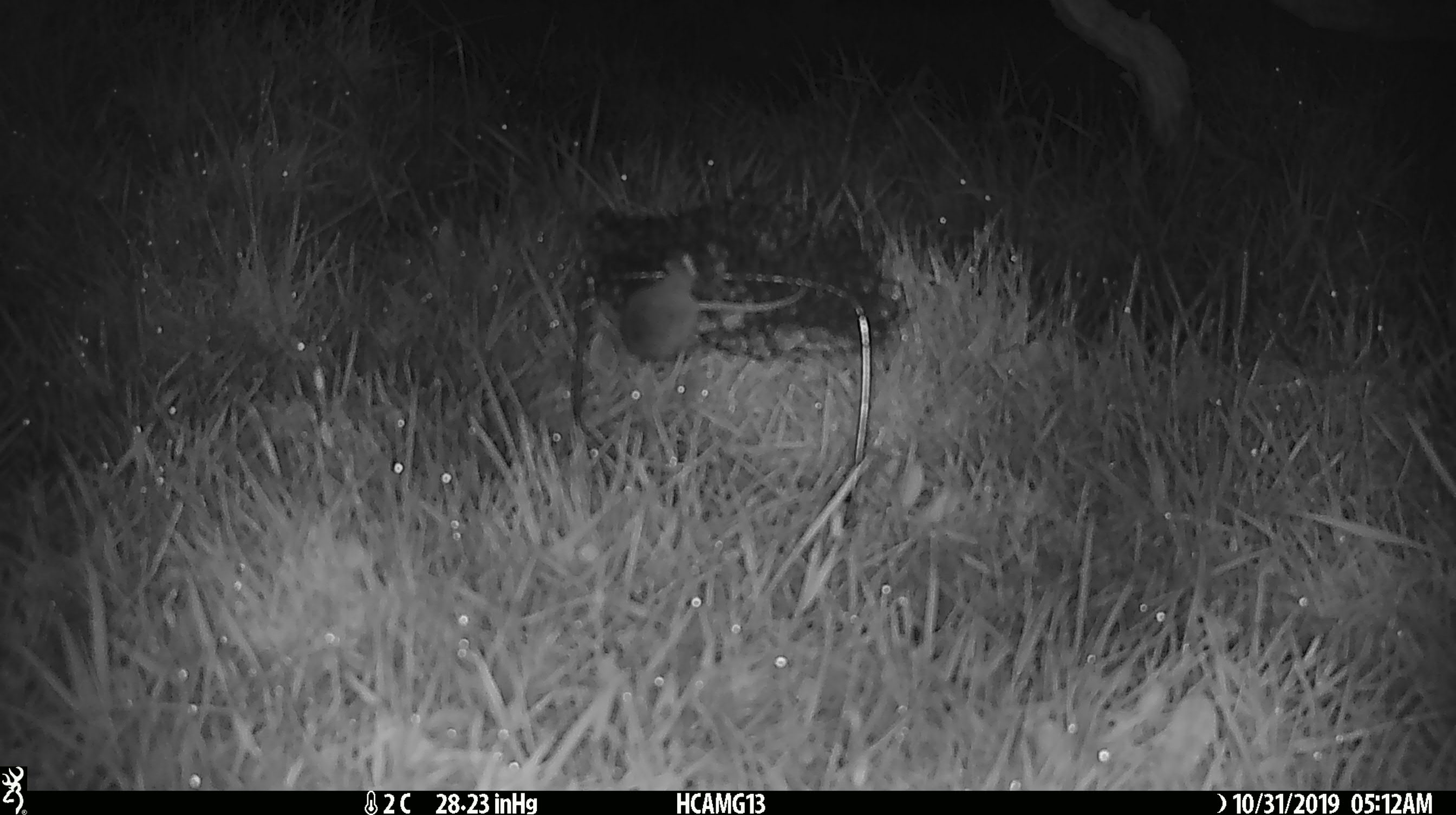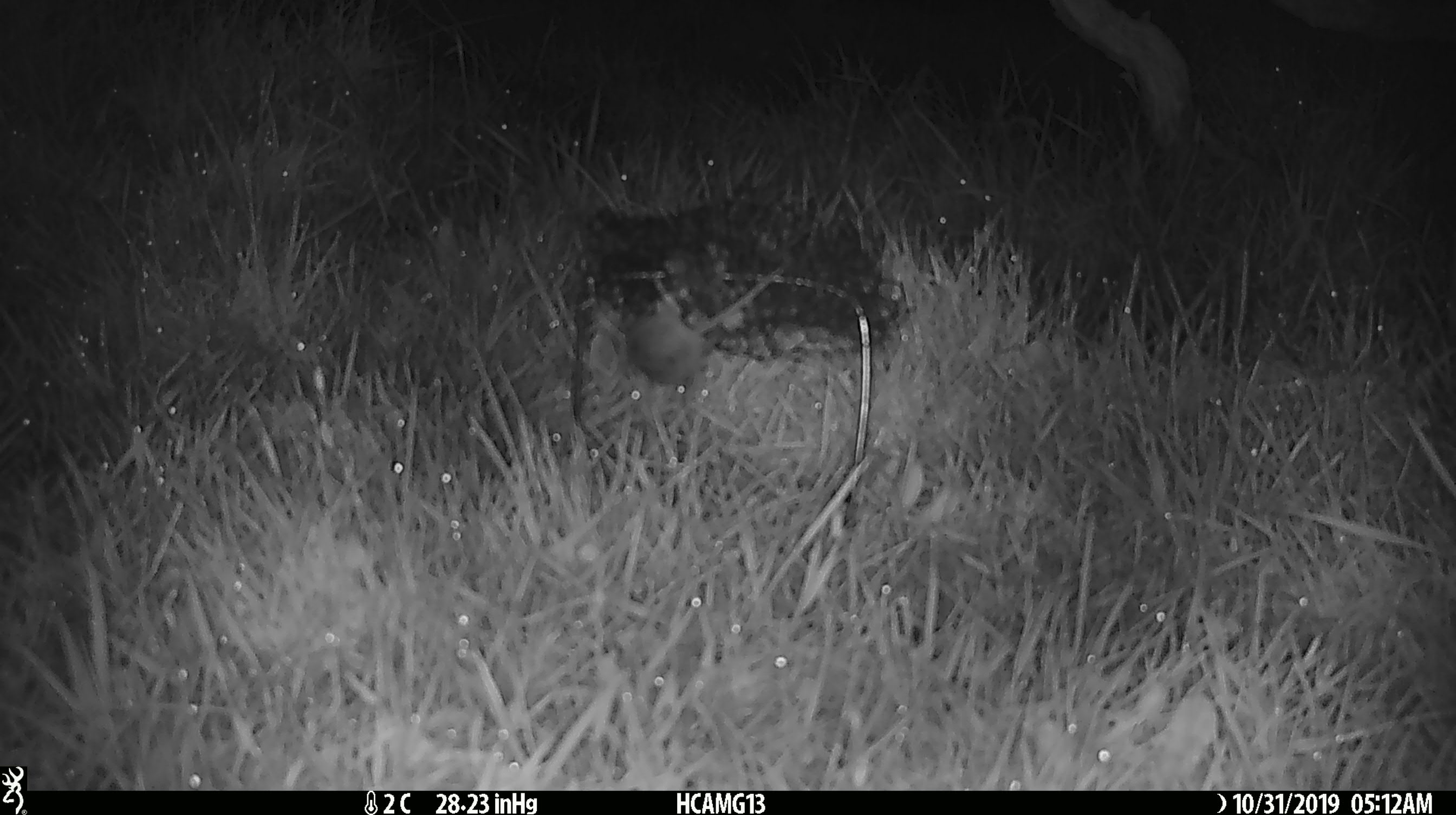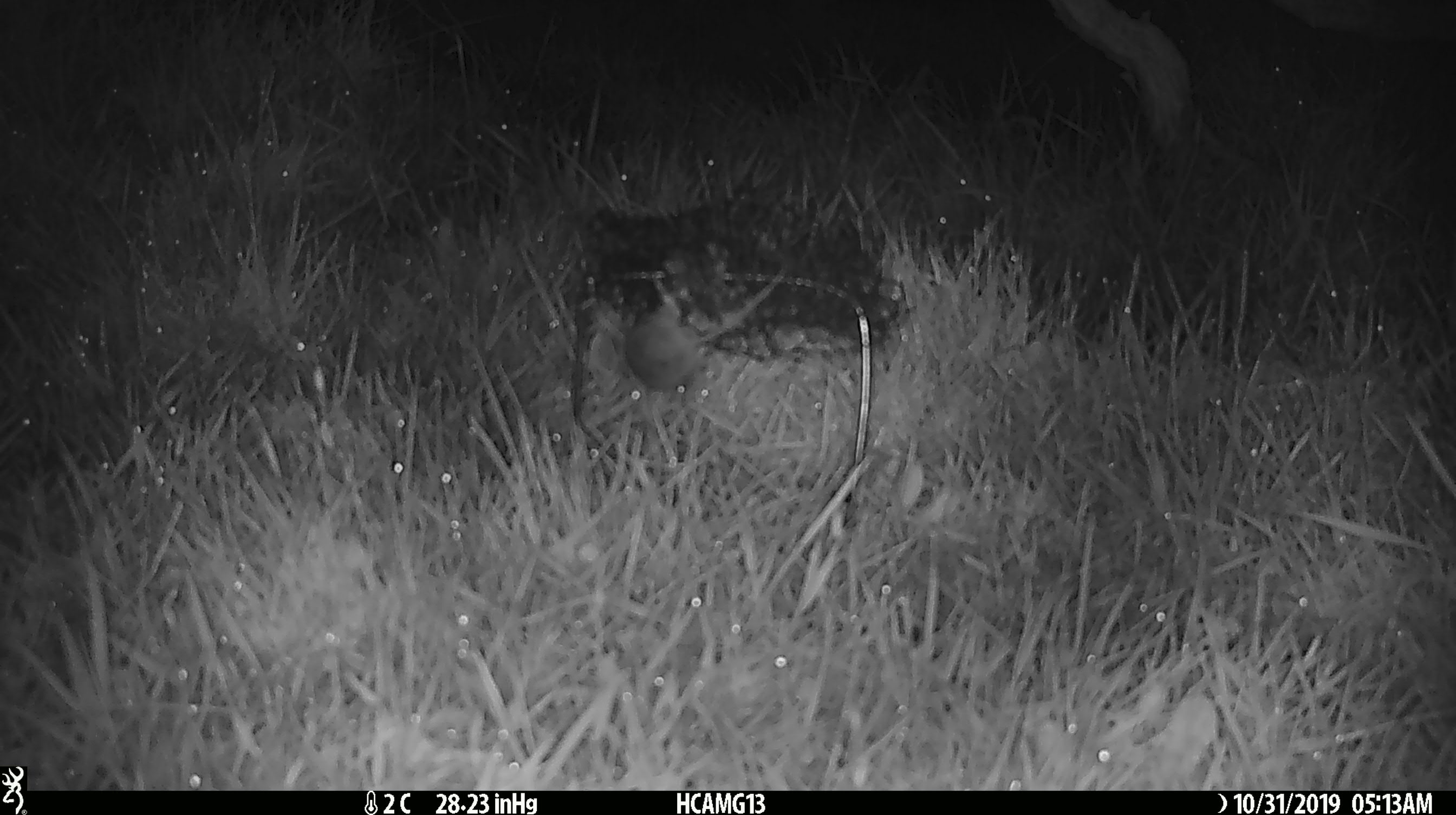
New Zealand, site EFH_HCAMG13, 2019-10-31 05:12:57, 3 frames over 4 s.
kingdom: Animalia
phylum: Chordata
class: Mammalia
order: Rodentia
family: Muridae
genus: Mus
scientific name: Mus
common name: mouse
Mouse (Mus).